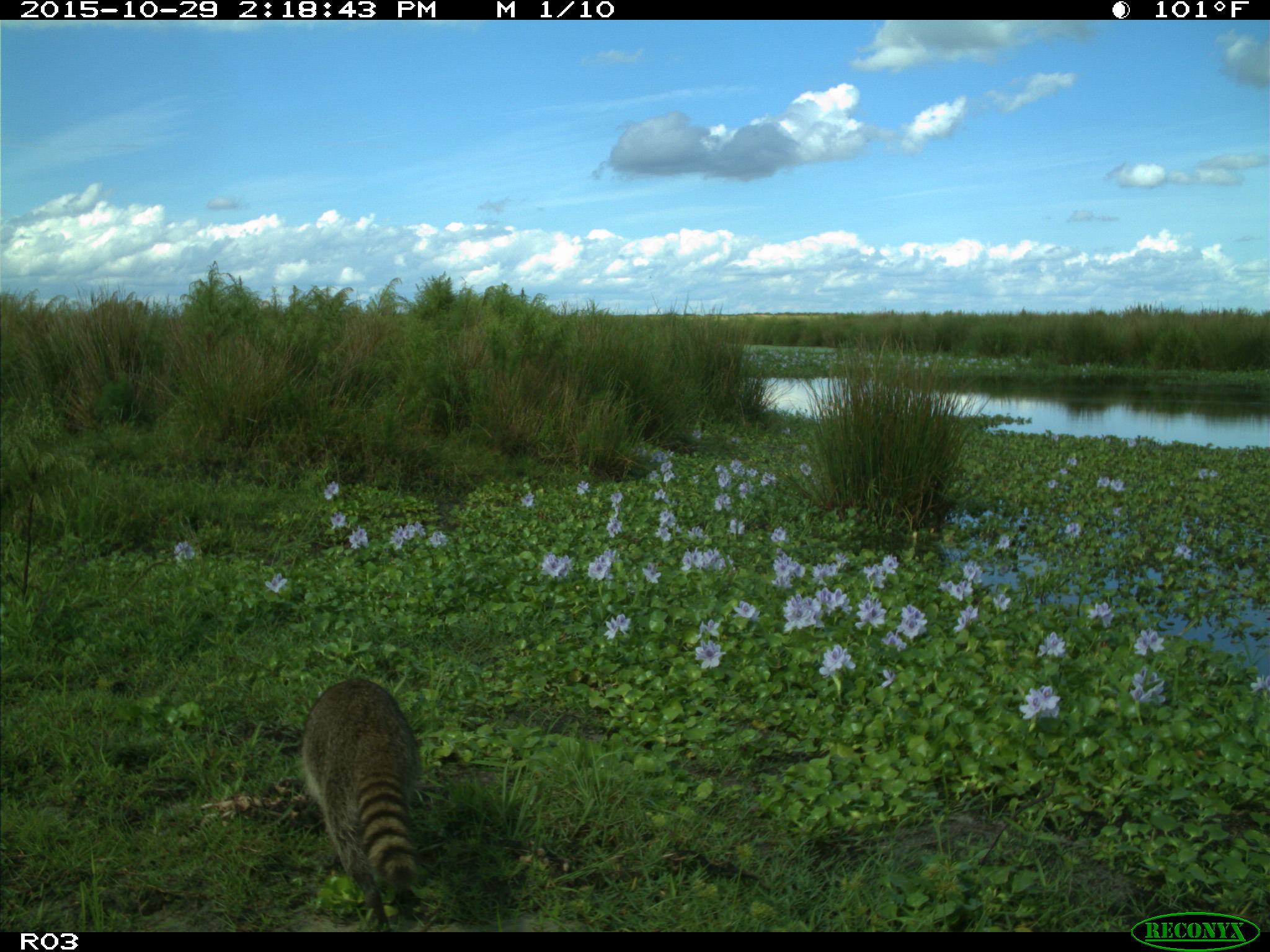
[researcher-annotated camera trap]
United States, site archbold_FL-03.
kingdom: Animalia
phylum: Chordata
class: Mammalia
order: Carnivora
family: Procyonidae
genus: Procyon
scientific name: Procyon lotor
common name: common raccoon